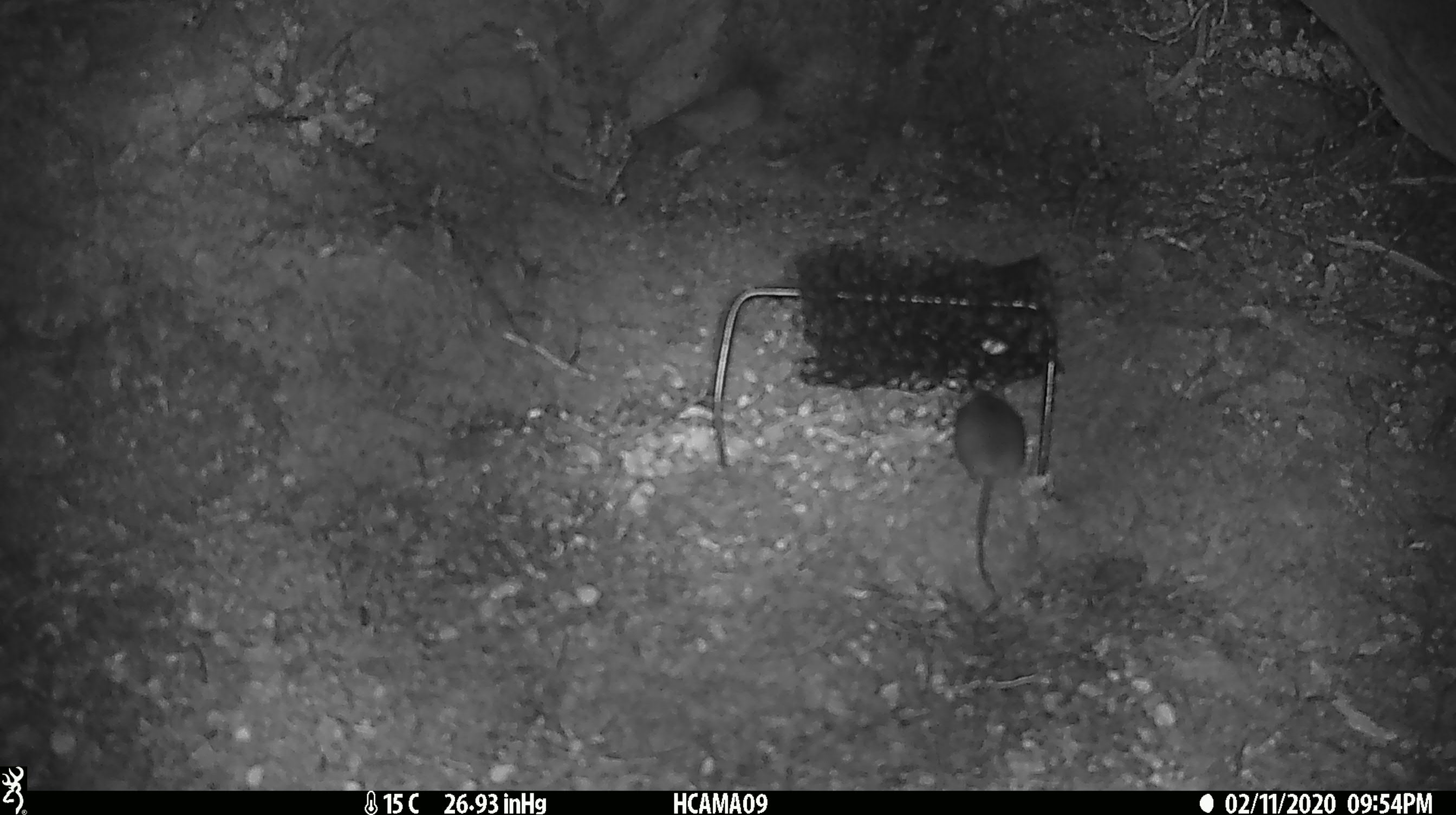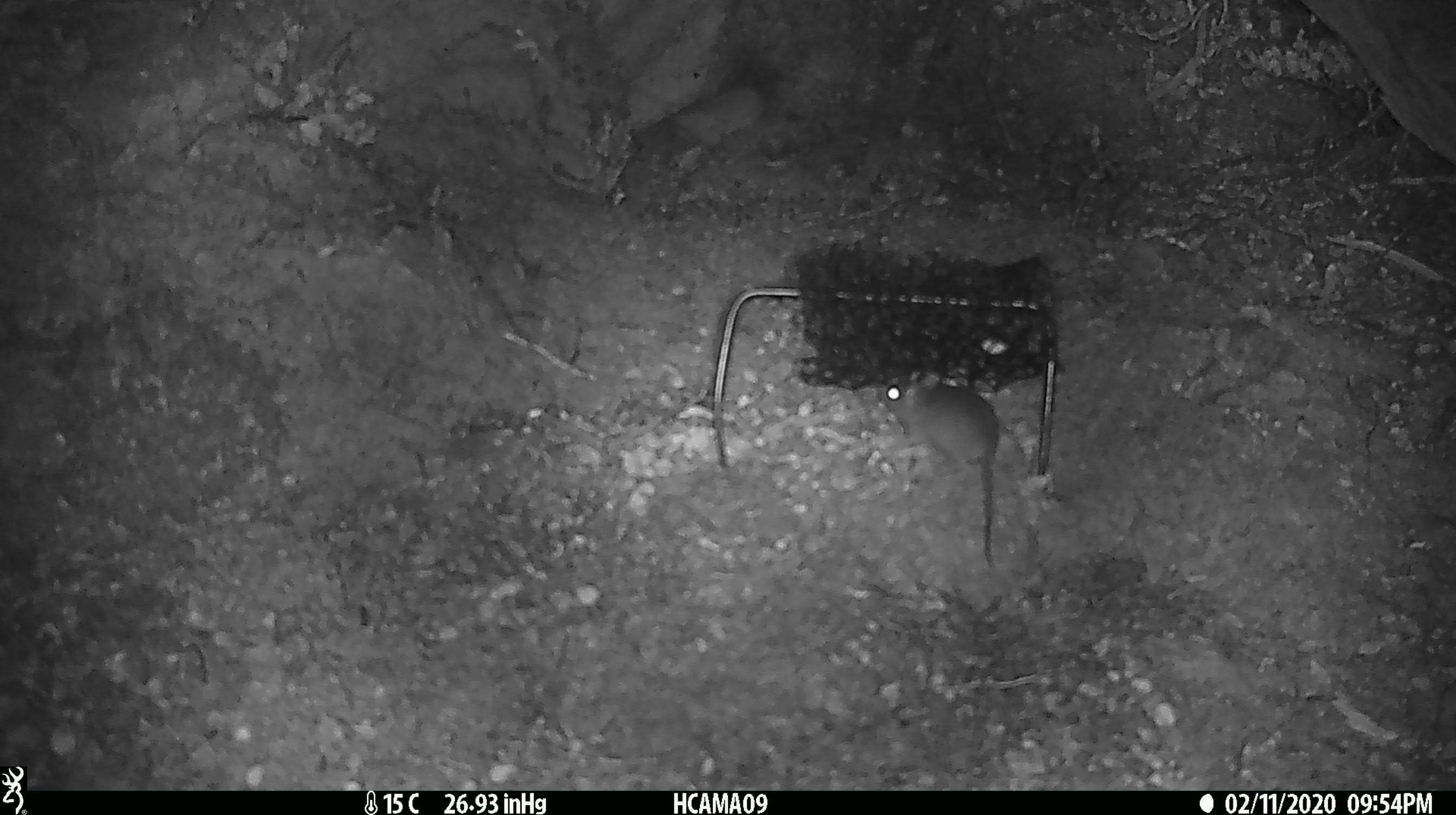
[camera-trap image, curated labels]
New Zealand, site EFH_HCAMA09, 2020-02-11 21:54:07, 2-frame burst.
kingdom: Animalia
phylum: Chordata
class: Mammalia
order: Rodentia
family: Muridae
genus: Mus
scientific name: Mus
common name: mouse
Mouse (Mus).